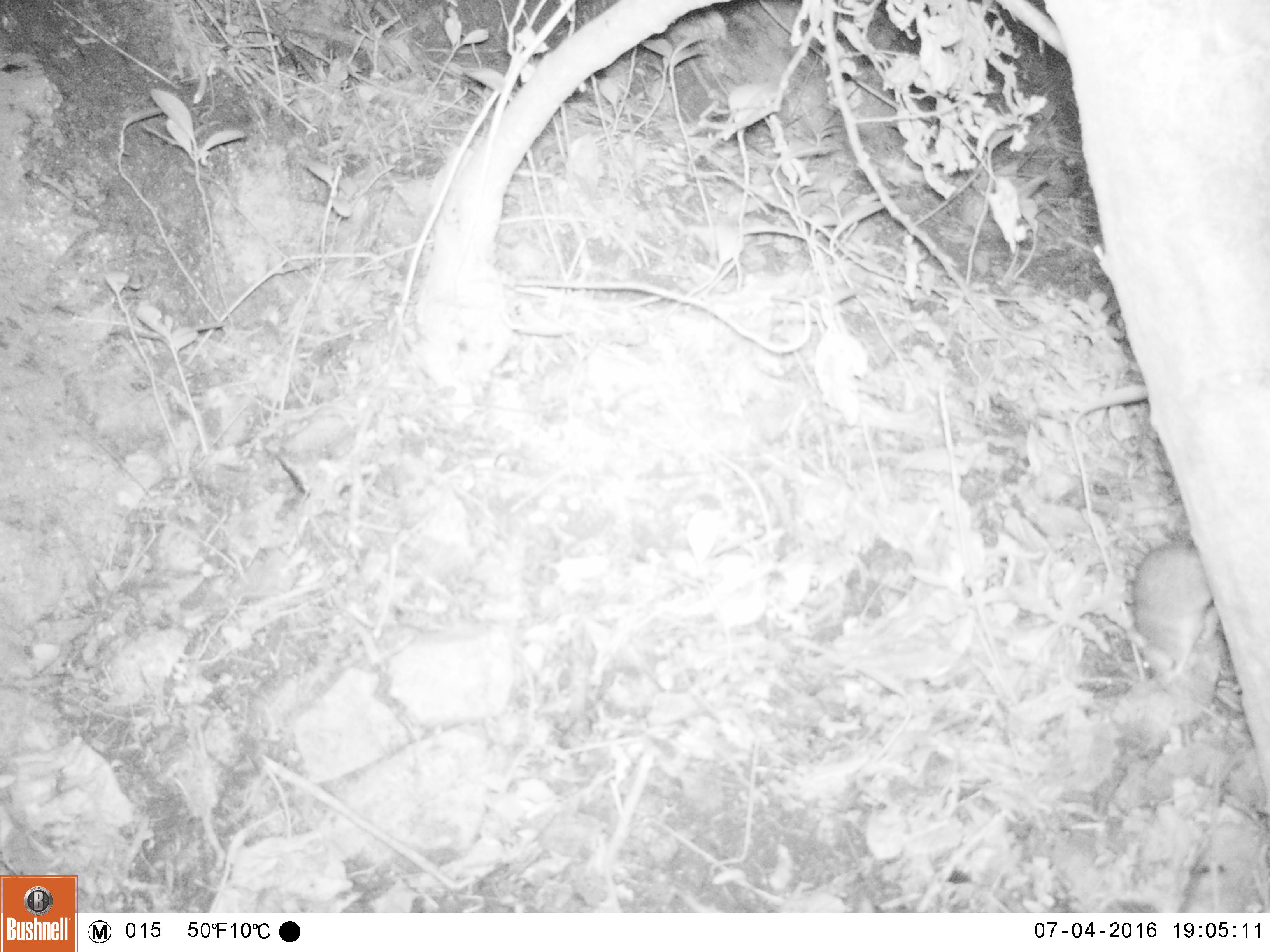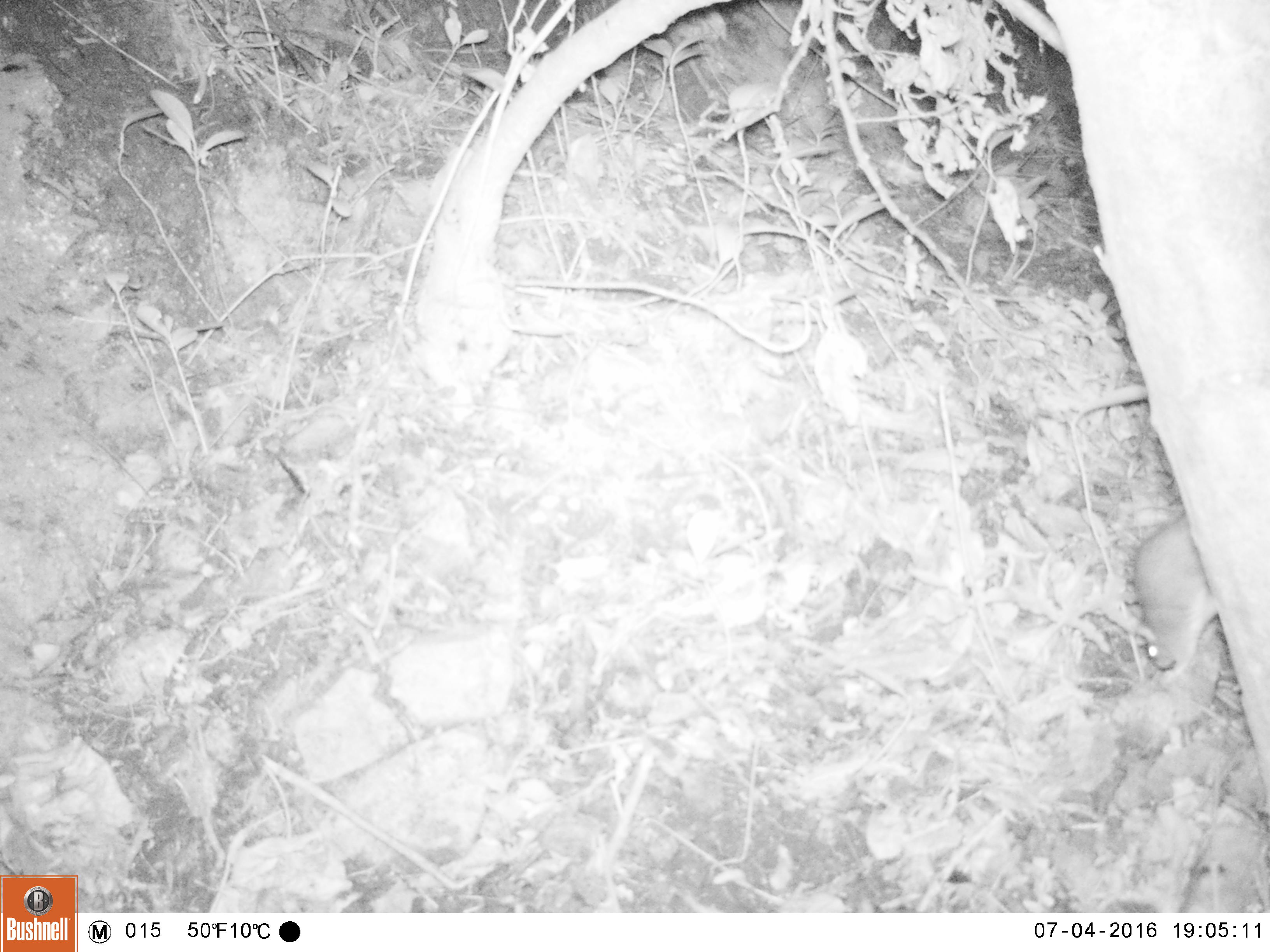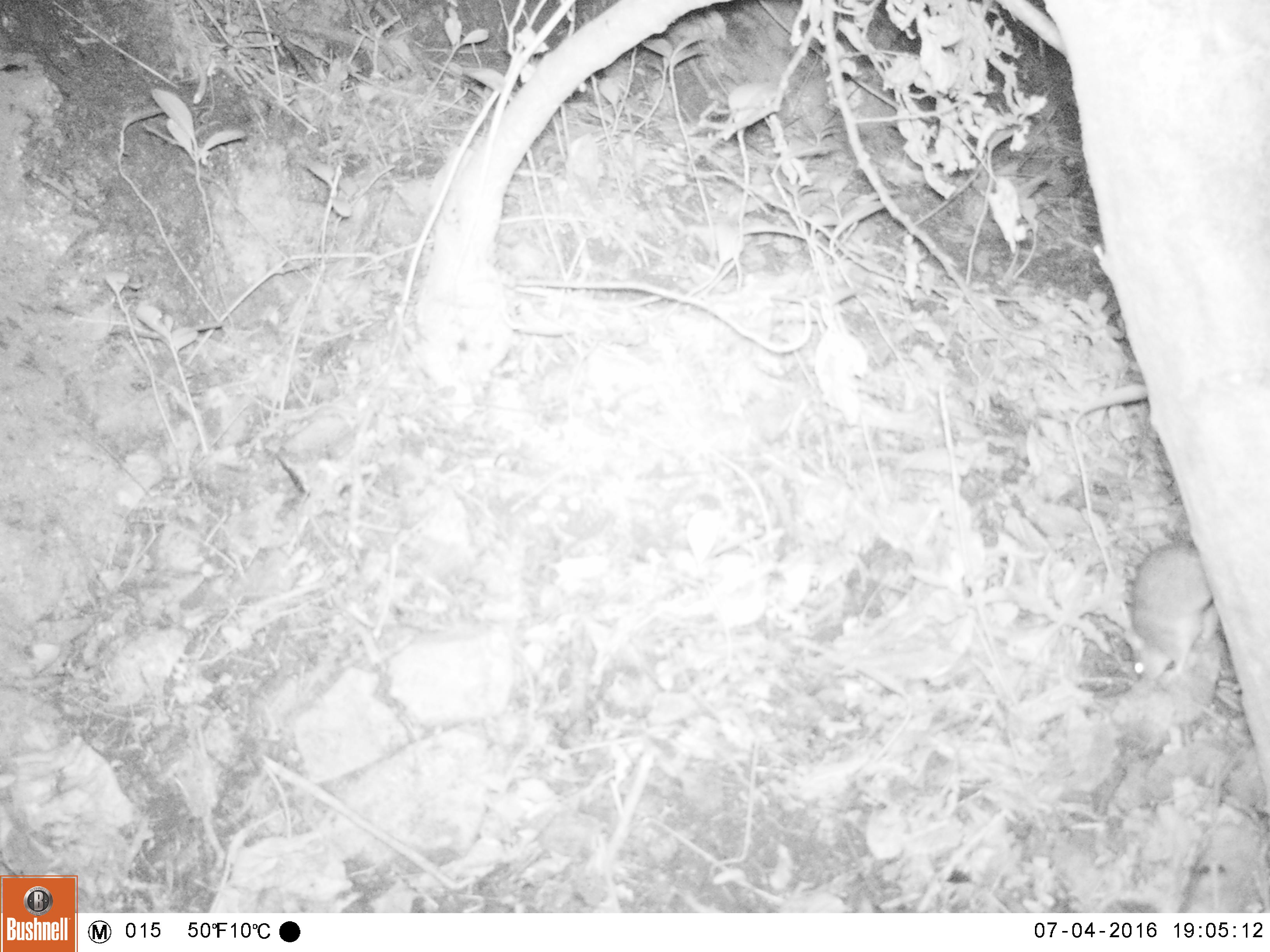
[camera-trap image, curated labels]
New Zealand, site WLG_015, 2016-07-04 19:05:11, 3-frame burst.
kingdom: Animalia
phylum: Chordata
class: Mammalia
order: Rodentia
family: Muridae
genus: Rattus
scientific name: Rattus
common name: rat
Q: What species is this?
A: Rat (Rattus).